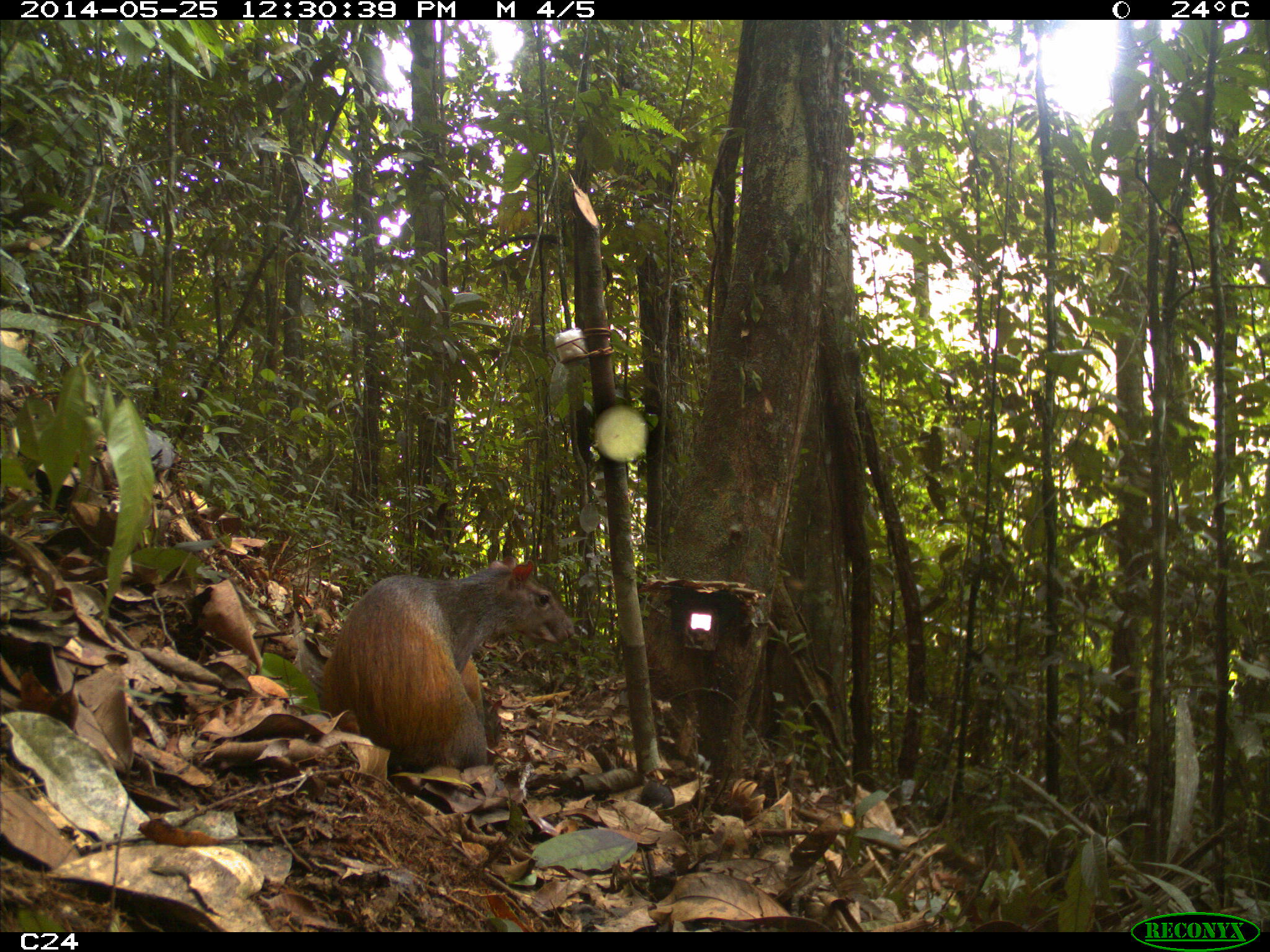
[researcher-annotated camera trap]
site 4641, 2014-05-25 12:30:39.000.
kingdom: Animalia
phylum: Chordata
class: Mammalia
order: Rodentia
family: Dasyproctidae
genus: Dasyprocta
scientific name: Dasyprocta leporina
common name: red-rumped agouti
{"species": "Dasyprocta leporina (red-rumped agouti)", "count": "3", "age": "adult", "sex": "female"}